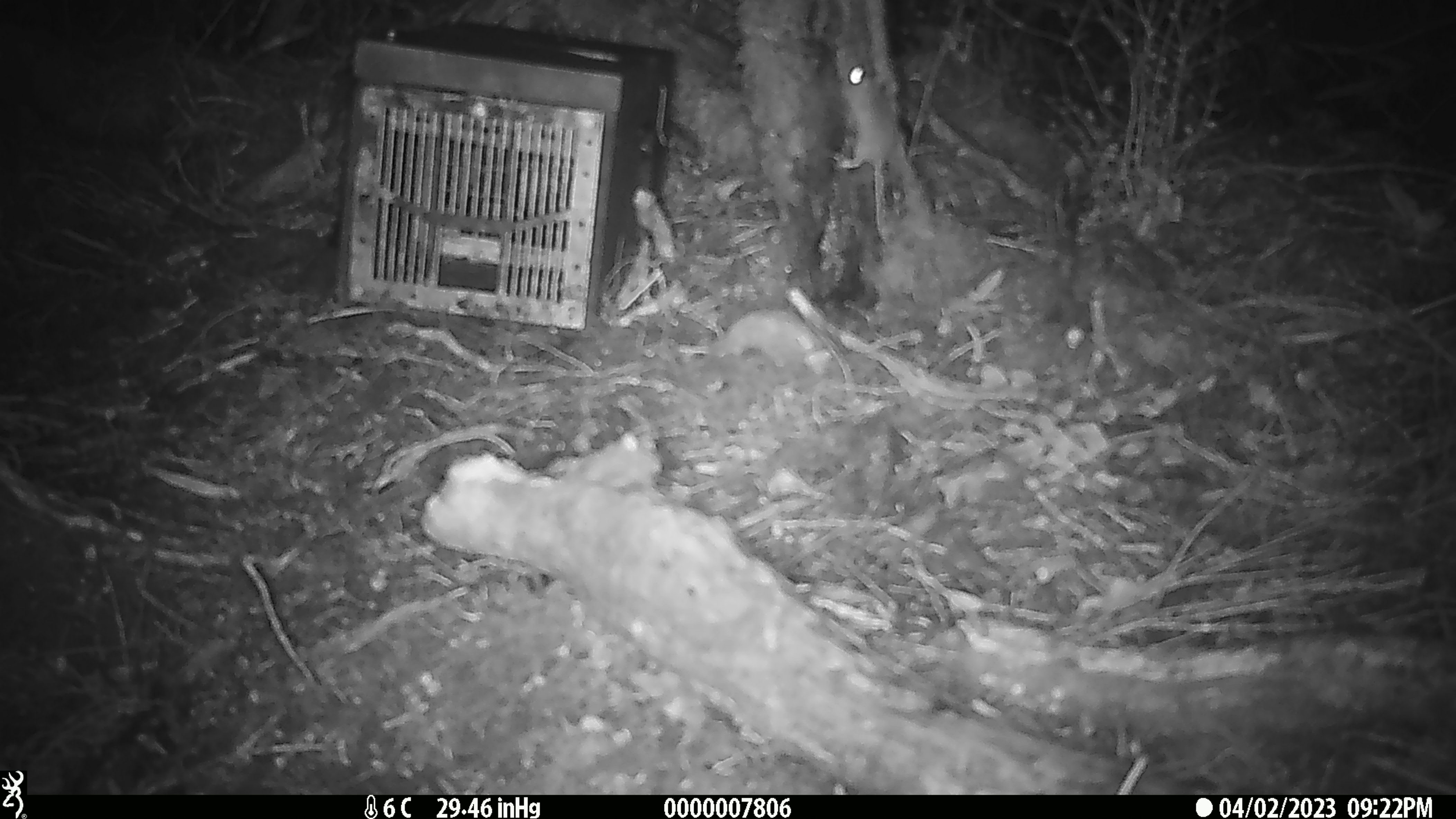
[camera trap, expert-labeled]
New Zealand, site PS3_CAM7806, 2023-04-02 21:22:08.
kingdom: Animalia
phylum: Chordata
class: Mammalia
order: Rodentia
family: Muridae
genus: Mus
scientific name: Mus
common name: mouse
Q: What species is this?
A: Mouse (Mus).